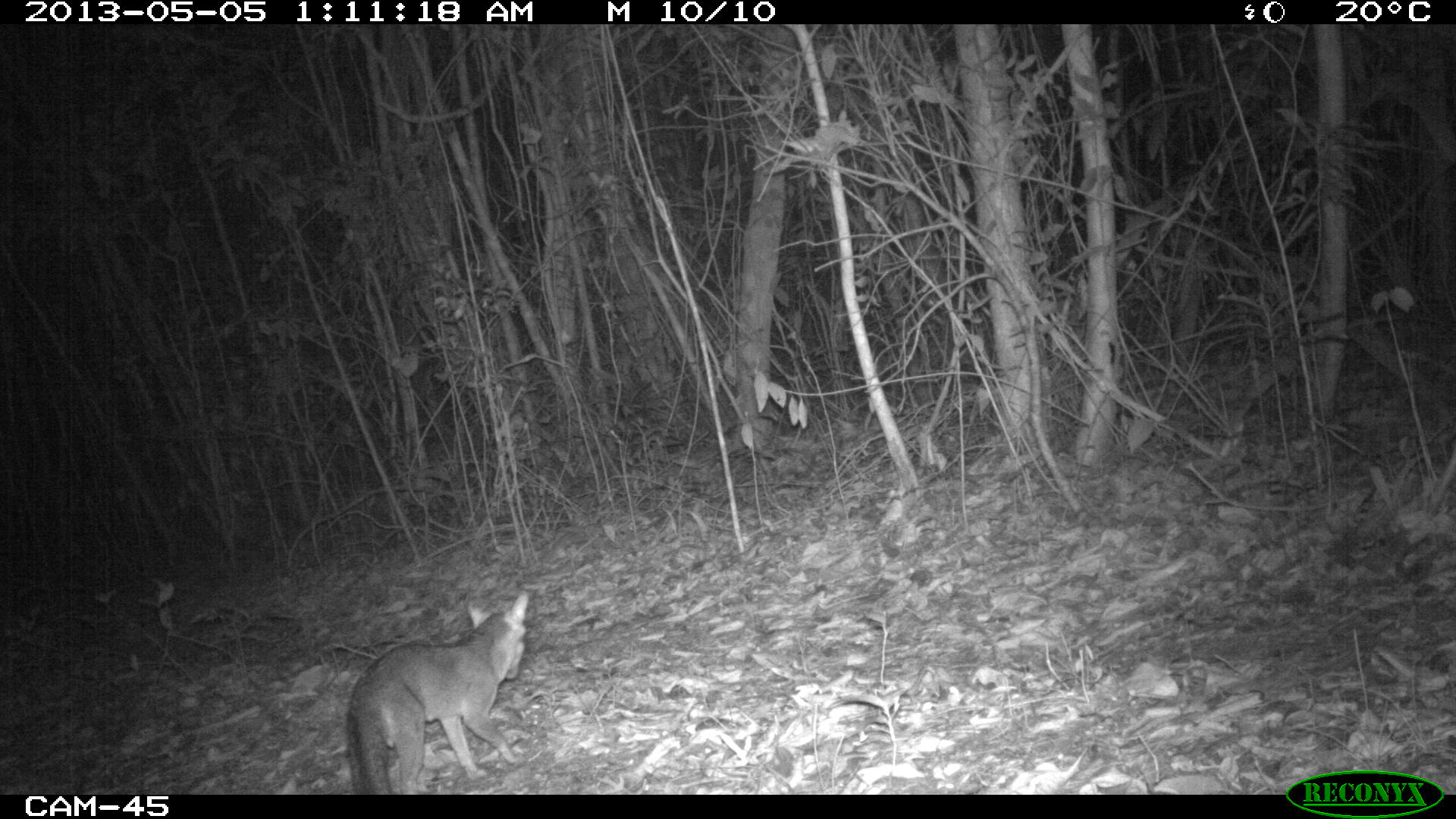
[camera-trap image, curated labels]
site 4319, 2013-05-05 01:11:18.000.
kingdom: Animalia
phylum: Chordata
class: Mammalia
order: Carnivora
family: Canidae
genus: Urocyon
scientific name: Urocyon cinereoargenteus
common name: gray fox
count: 1